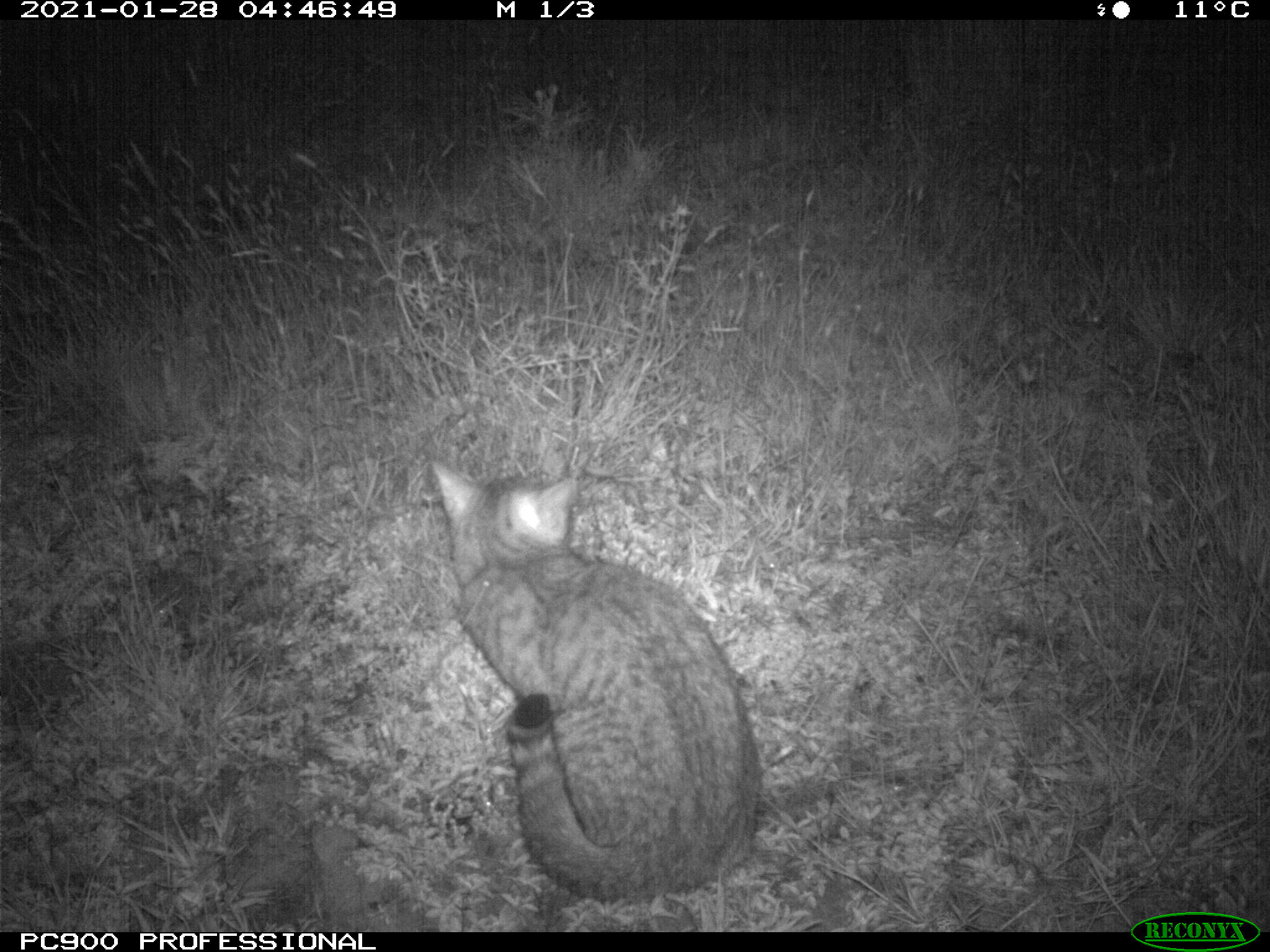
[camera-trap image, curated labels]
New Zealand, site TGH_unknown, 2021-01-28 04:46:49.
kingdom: Animalia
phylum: Chordata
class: Mammalia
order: Carnivora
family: Felidae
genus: Felis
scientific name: Felis catus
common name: domestic cat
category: cat